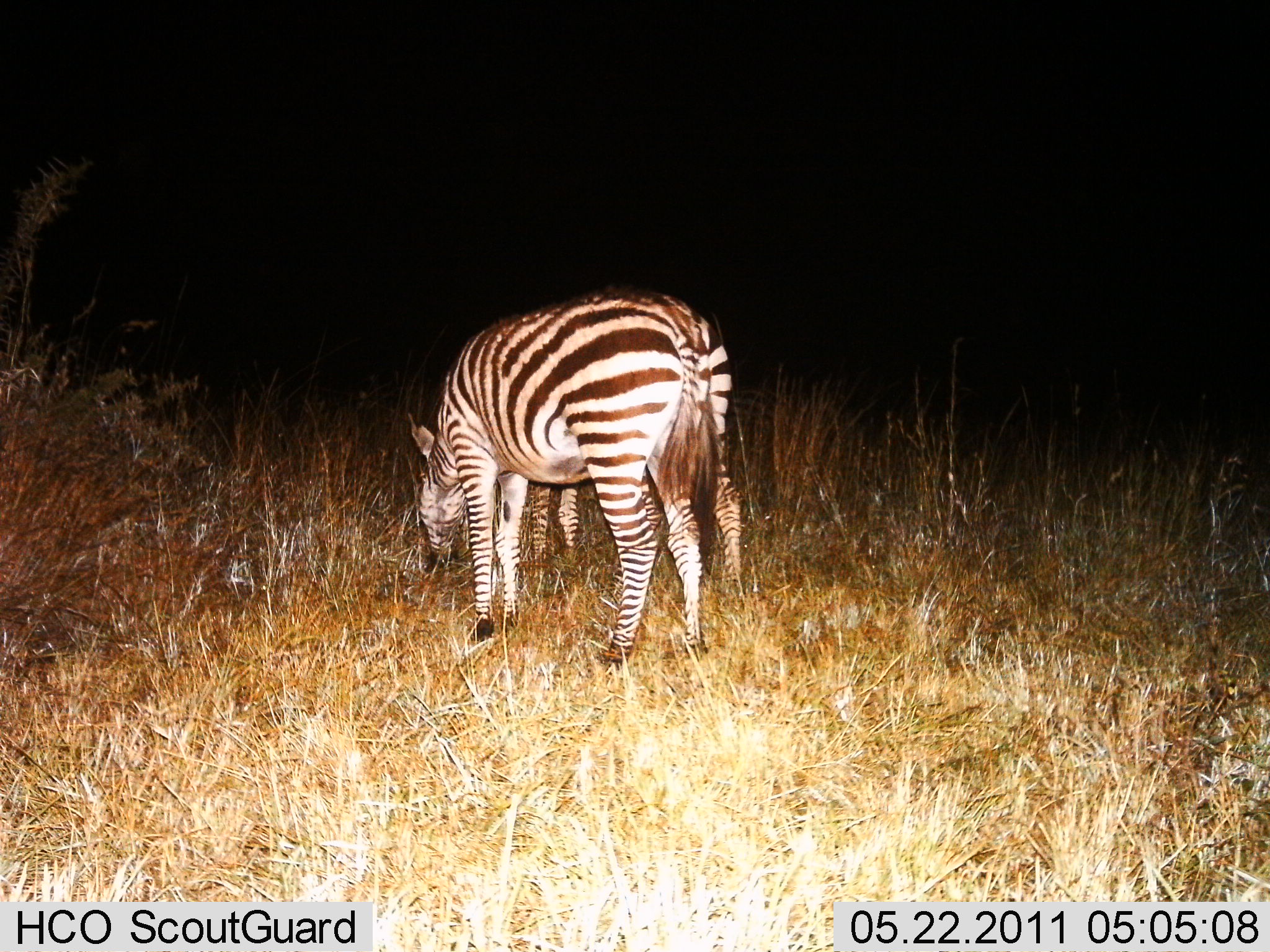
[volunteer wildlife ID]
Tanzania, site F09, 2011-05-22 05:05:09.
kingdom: Animalia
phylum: Chordata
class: Mammalia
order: Perissodactyla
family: Equidae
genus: Equus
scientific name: Equus quagga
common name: plains zebra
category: zebra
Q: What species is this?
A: Zebra (plains zebra) (Equus quagga).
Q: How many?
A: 2.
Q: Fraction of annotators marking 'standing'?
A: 31%.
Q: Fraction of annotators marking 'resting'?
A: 0%.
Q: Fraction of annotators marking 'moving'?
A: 0%.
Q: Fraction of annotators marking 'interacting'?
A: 0%.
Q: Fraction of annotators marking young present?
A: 0%.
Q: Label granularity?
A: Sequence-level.